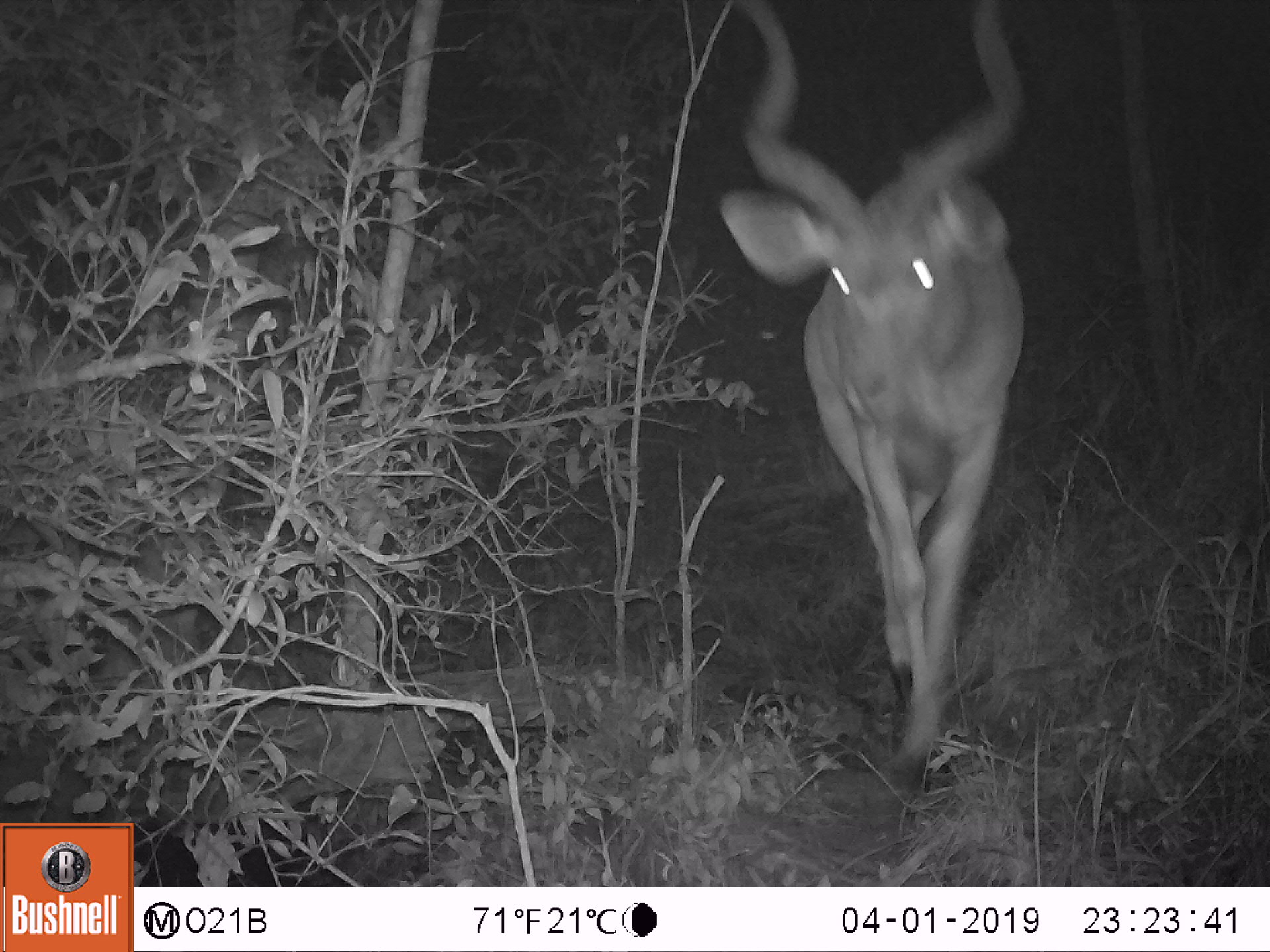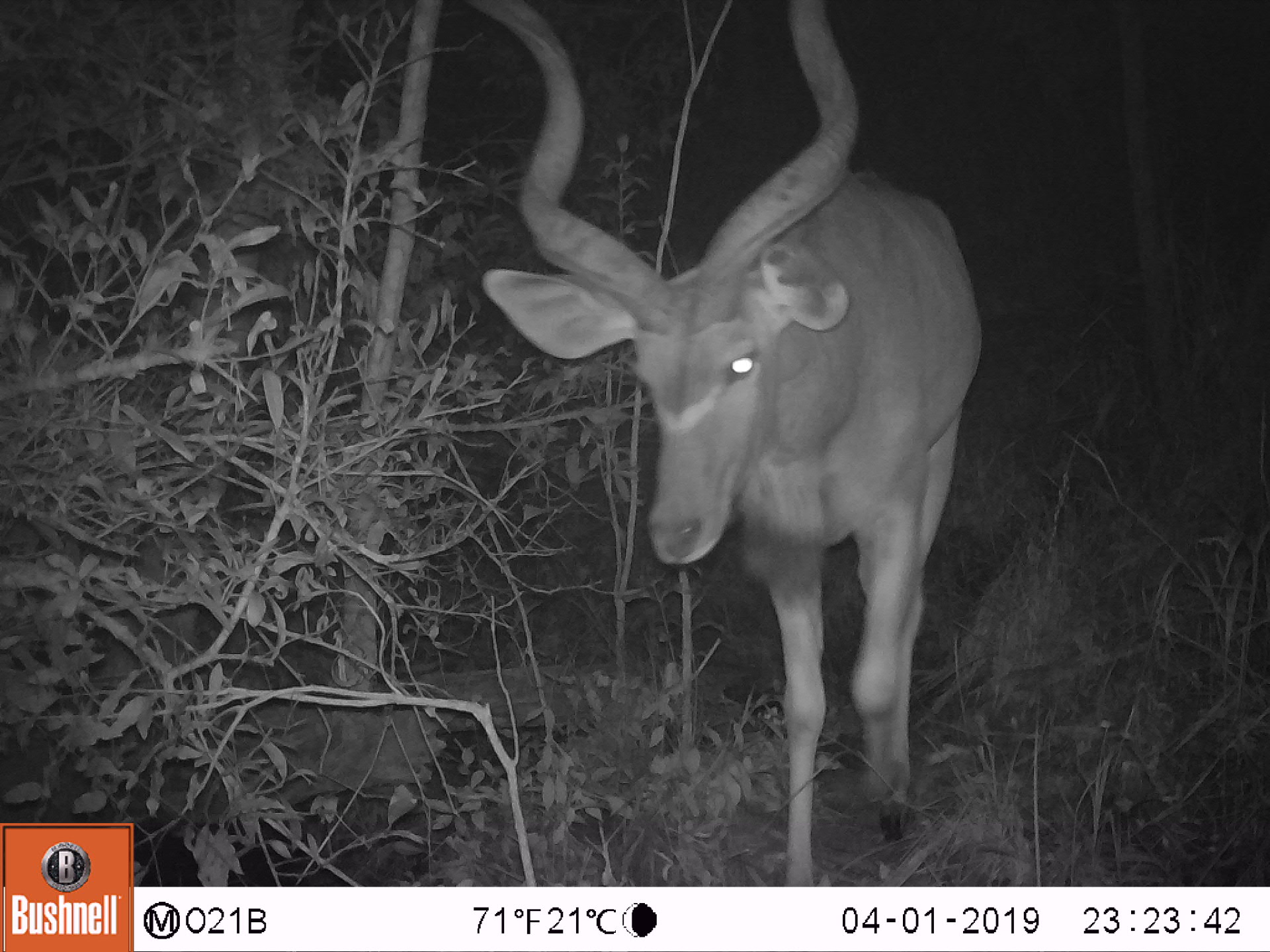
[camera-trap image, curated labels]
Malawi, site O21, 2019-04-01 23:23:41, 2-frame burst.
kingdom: Animalia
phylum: Chordata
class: Mammalia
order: Artiodactyla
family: Bovidae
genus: Tragelaphus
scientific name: Tragelaphus strepsiceros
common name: greater kudu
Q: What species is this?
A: Greater kudu (Tragelaphus strepsiceros).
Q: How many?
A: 1.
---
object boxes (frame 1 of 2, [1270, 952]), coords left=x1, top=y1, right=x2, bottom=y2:
greater kudu: left=694, top=0, right=1038, bottom=662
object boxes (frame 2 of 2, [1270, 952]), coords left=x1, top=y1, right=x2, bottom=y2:
greater kudu: left=476, top=5, right=998, bottom=707